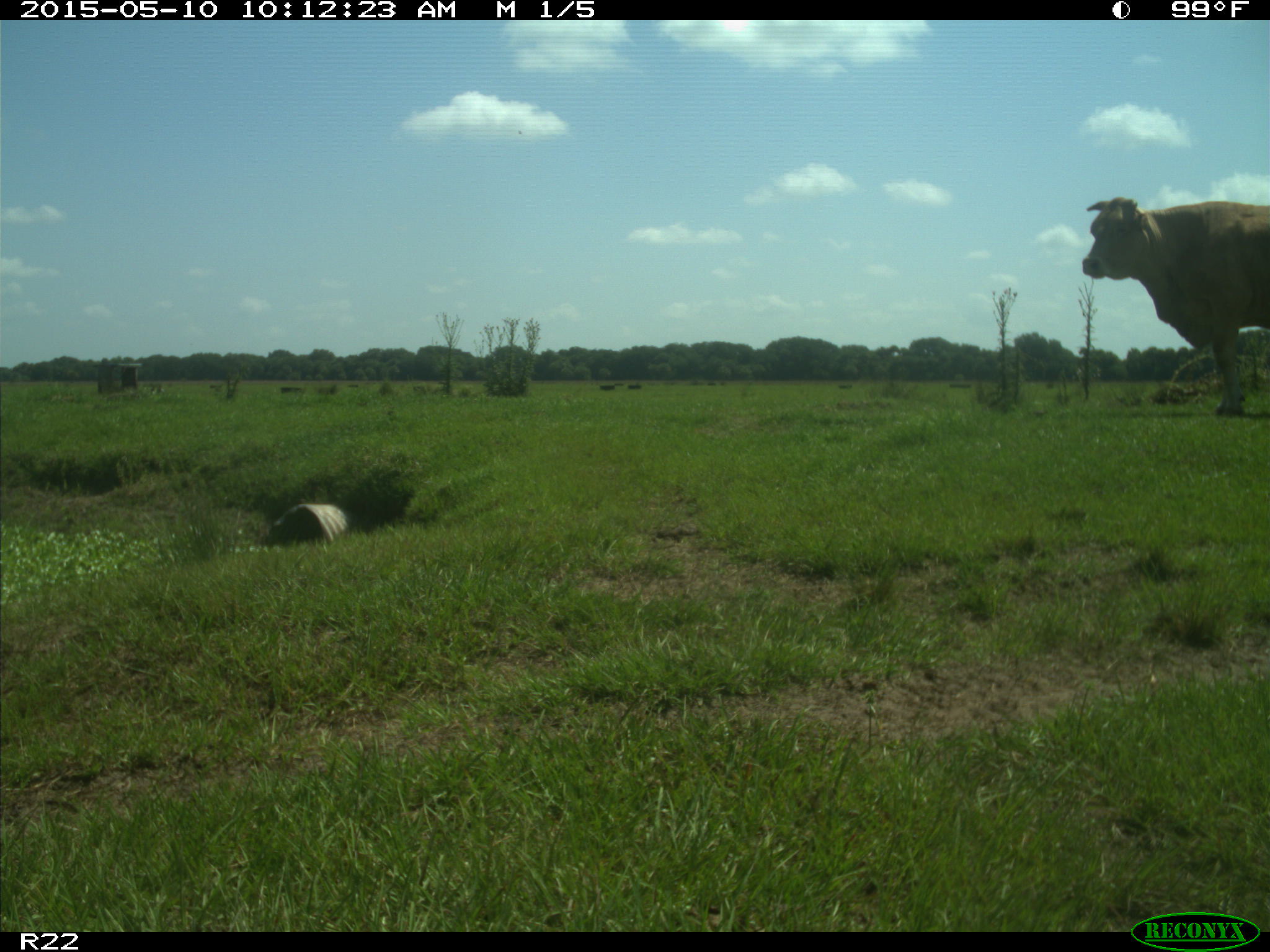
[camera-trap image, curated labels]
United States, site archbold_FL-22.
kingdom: Animalia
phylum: Chordata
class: Mammalia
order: Artiodactyla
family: Bovidae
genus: Bos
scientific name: Bos taurus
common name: domestic cow